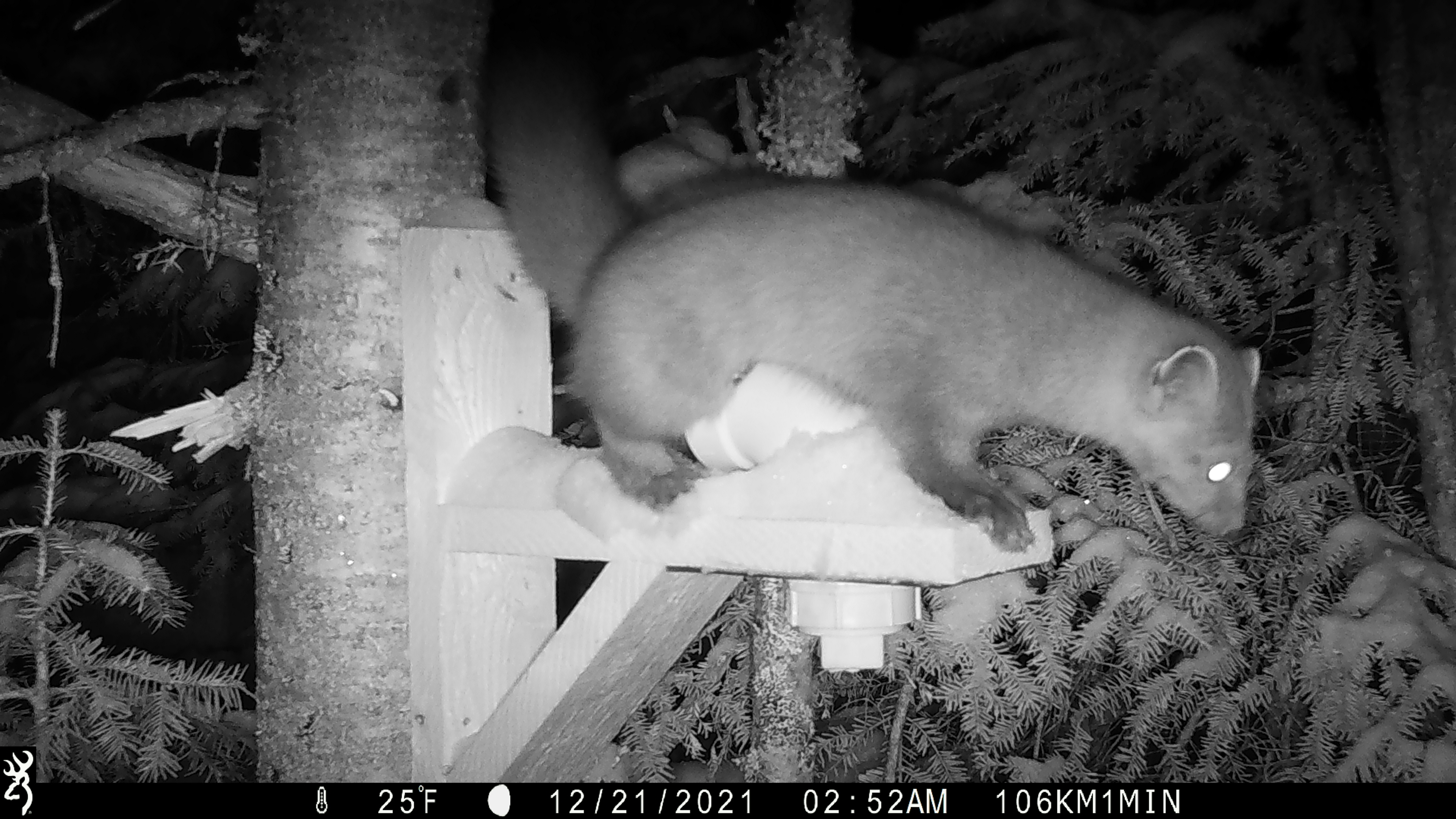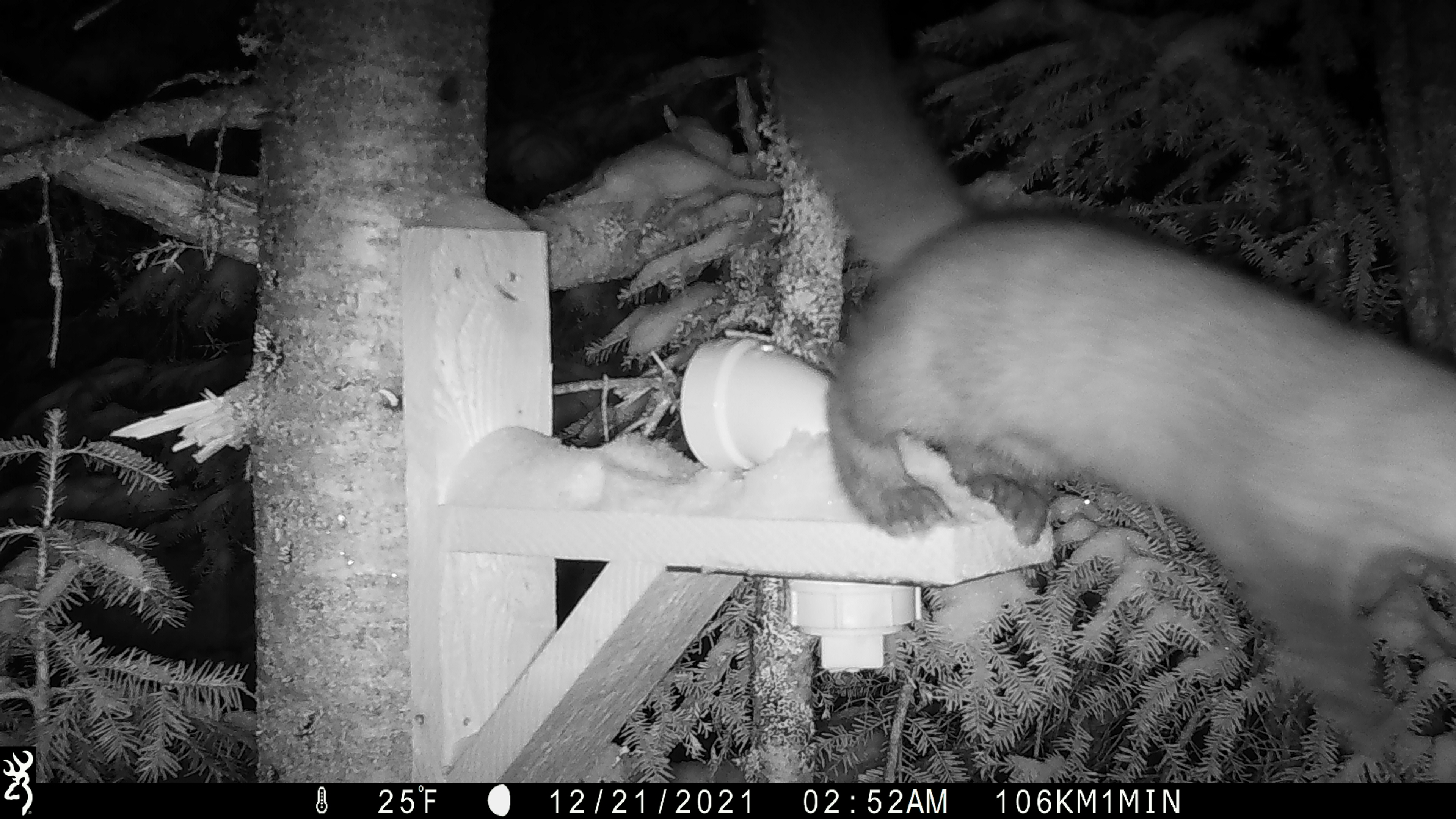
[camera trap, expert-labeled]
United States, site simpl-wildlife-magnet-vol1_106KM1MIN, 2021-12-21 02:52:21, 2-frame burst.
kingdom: Animalia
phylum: Chordata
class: Mammalia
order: Carnivora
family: Mustelidae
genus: Martes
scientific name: Martes americana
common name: american marten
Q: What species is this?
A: American marten (Martes americana).